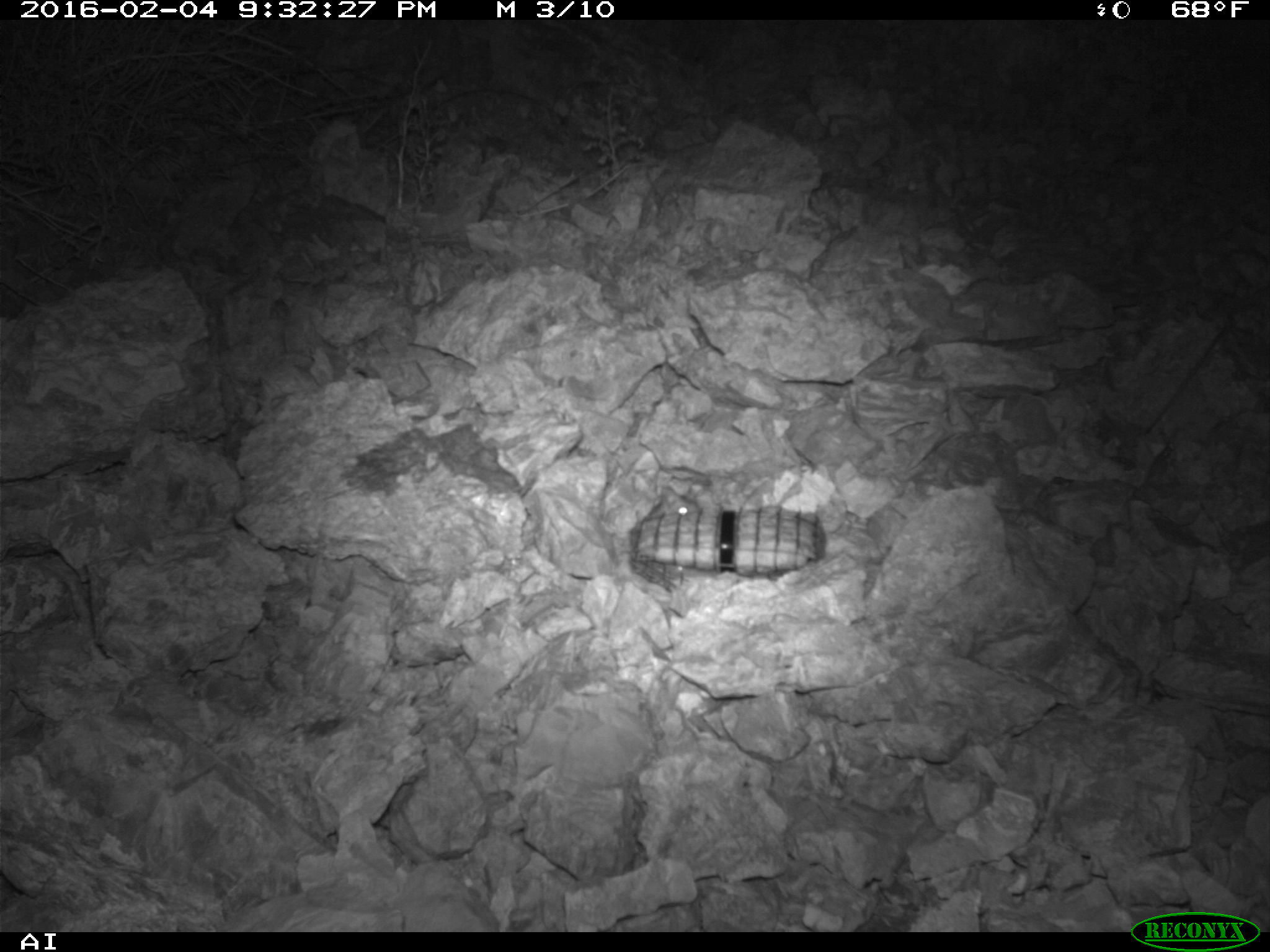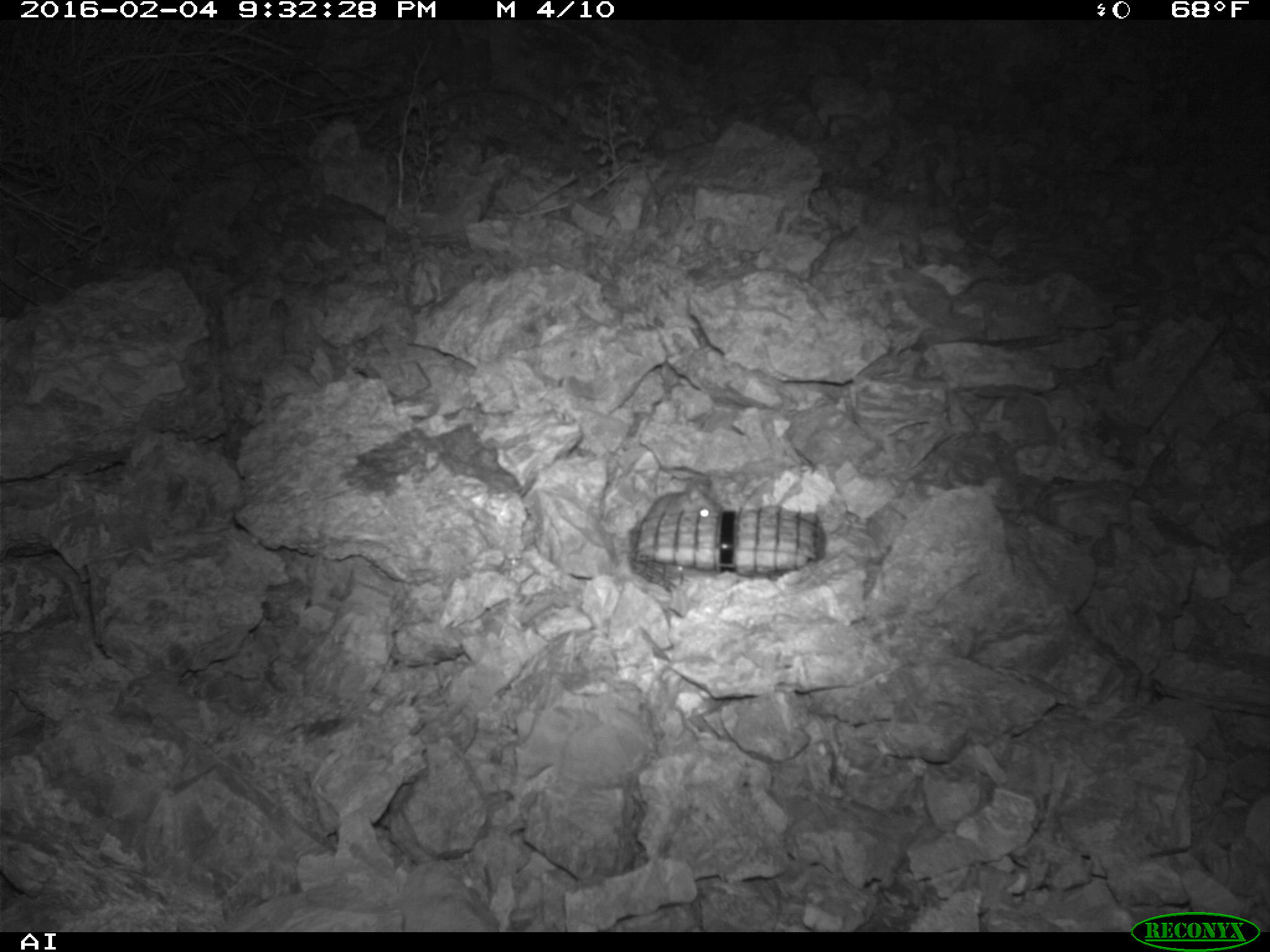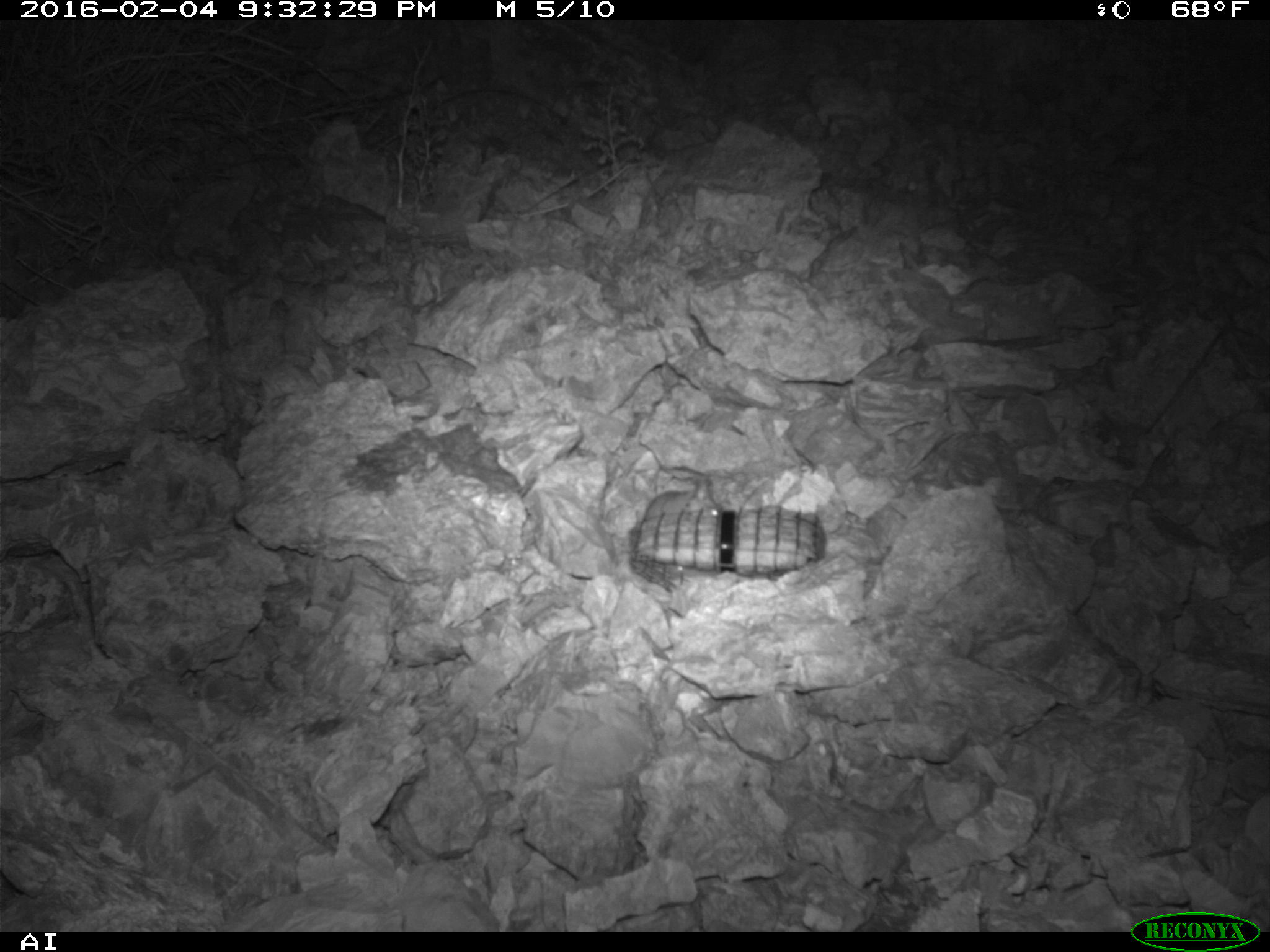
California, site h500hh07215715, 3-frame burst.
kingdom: Animalia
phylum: Chordata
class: Mammalia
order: Rodentia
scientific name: Rodentia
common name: rodent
Rodent (Rodentia).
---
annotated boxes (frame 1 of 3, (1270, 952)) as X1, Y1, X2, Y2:
rodent: 641, 484, 701, 522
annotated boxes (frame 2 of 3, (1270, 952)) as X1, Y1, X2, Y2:
rodent: 645, 480, 718, 519